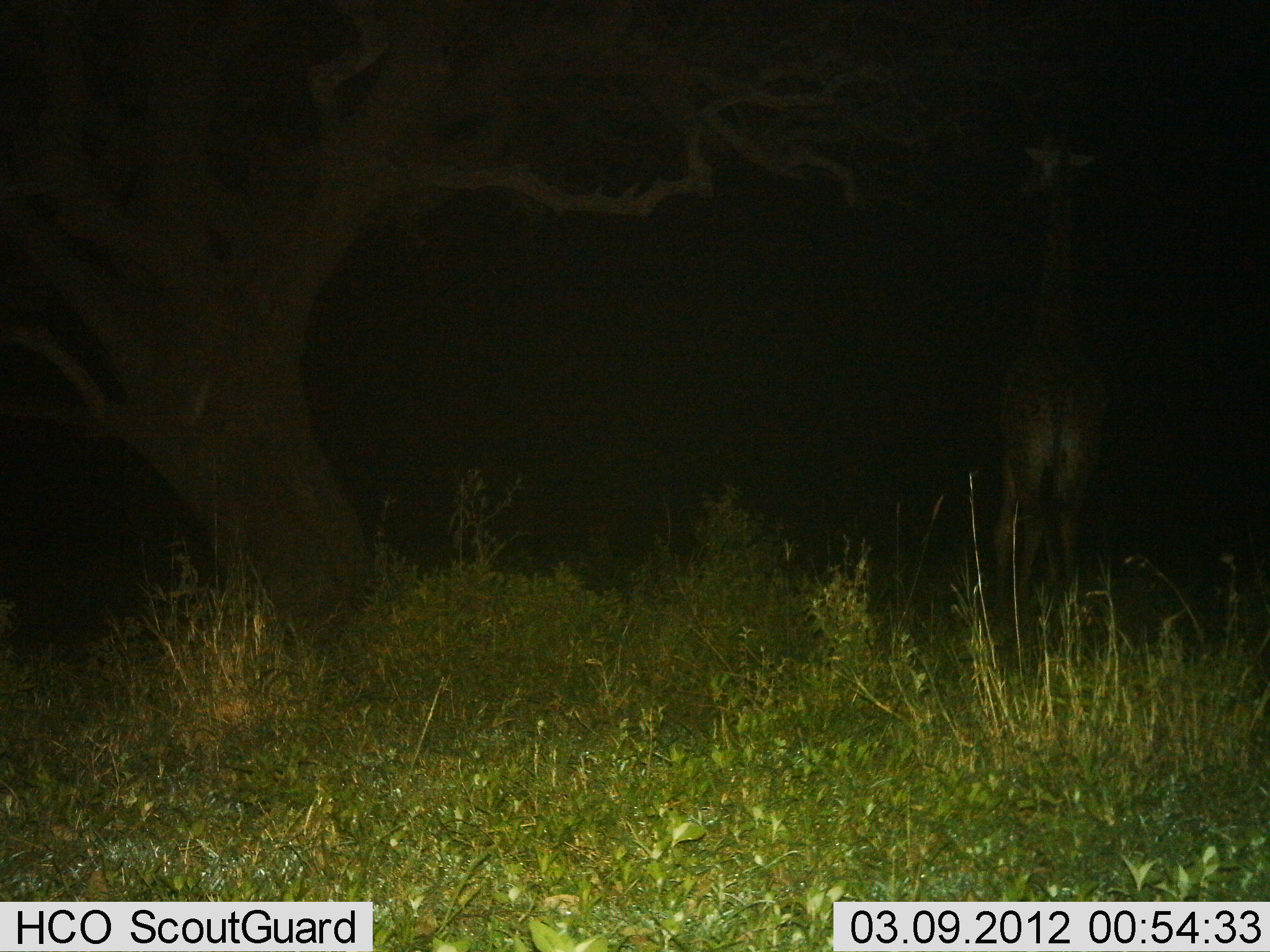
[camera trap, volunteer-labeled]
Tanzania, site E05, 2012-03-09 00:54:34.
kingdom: Animalia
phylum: Chordata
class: Mammalia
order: Artiodactyla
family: Giraffidae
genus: Giraffa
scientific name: Giraffa camelopardalis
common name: giraffe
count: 1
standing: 100%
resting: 0%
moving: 0%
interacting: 0%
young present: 0%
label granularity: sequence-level